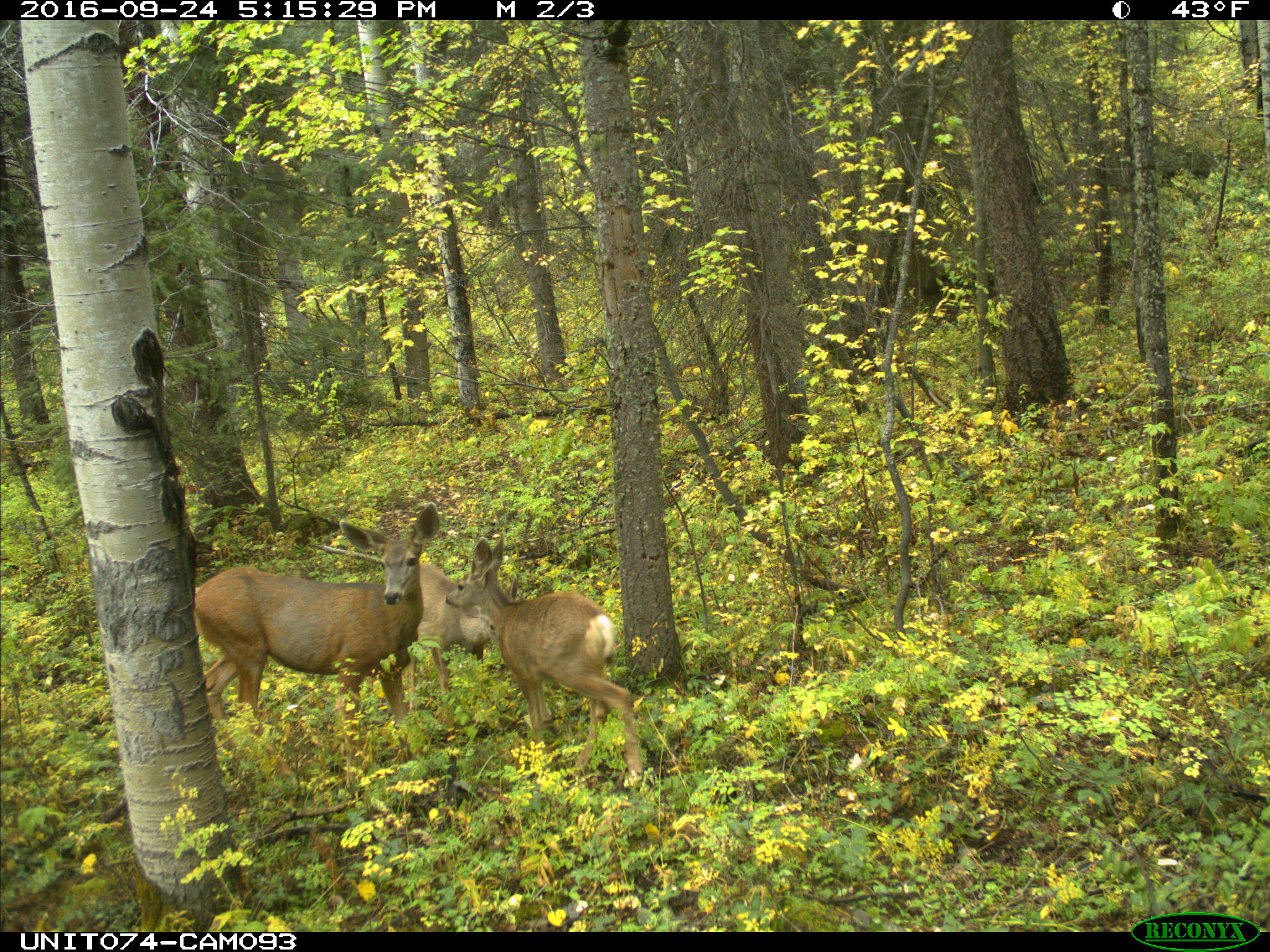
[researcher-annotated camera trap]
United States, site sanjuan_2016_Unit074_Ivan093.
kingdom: Animalia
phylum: Chordata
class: Mammalia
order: Artiodactyla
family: Cervidae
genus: Odocoileus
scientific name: Odocoileus hemionus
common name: mule deer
Odocoileus hemionus (mule deer).